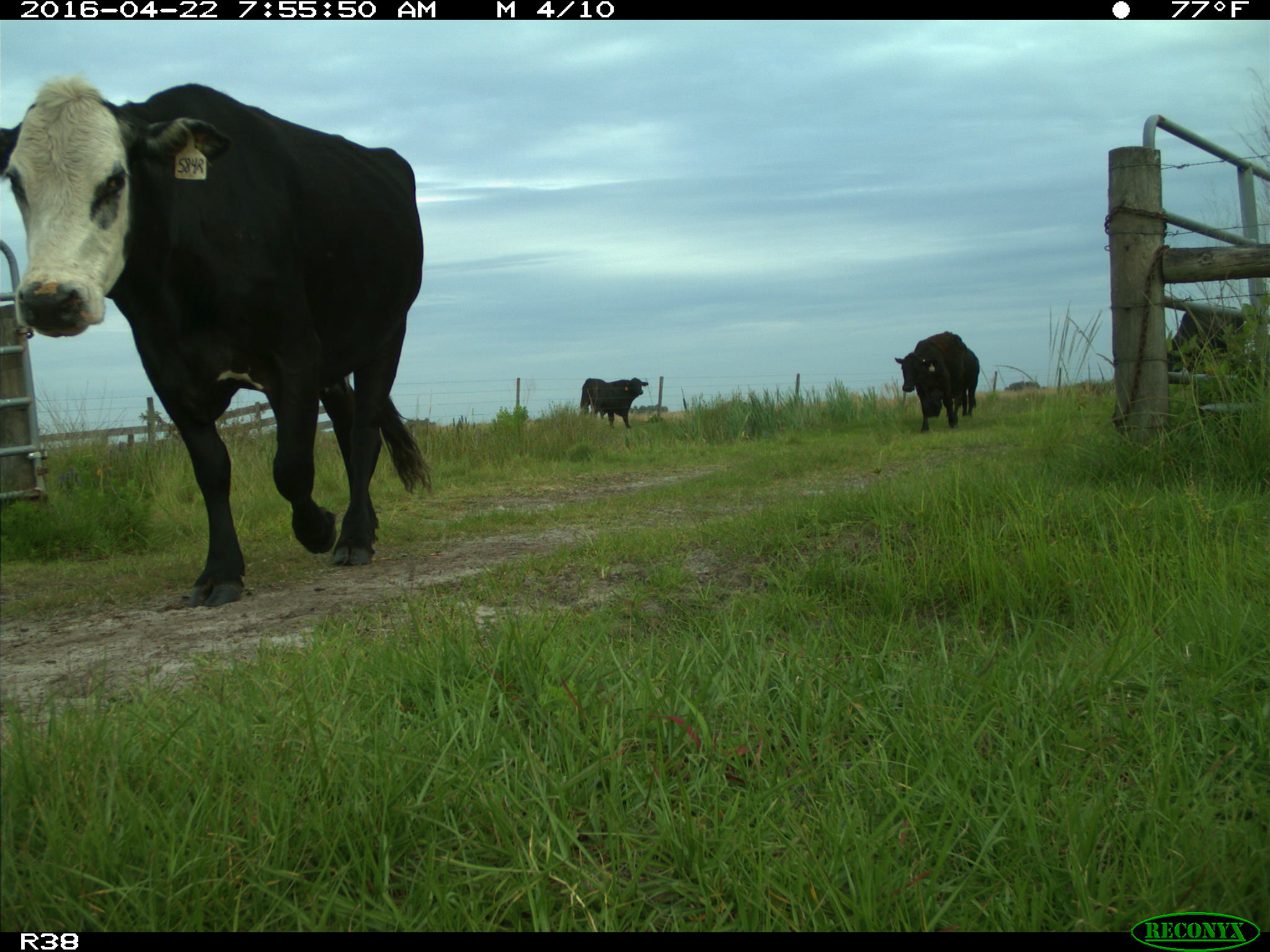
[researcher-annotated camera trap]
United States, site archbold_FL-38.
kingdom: Animalia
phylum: Chordata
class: Mammalia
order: Artiodactyla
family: Bovidae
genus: Bos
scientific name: Bos taurus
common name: domestic cow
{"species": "Bos taurus (domestic cow)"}